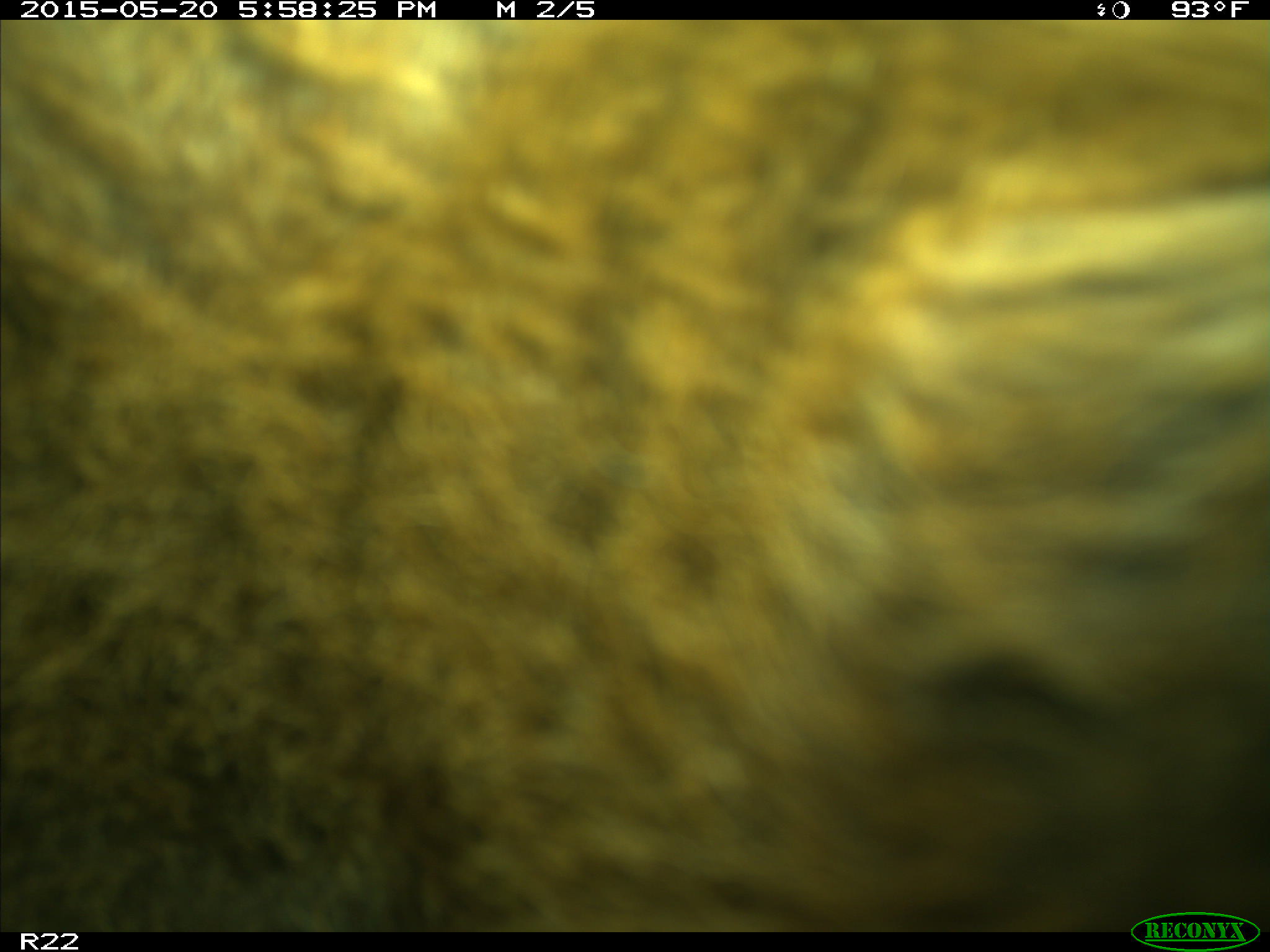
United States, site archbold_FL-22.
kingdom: Animalia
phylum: Chordata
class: Mammalia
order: Artiodactyla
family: Bovidae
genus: Bos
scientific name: Bos taurus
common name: domestic cow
Bos taurus (domestic cow).